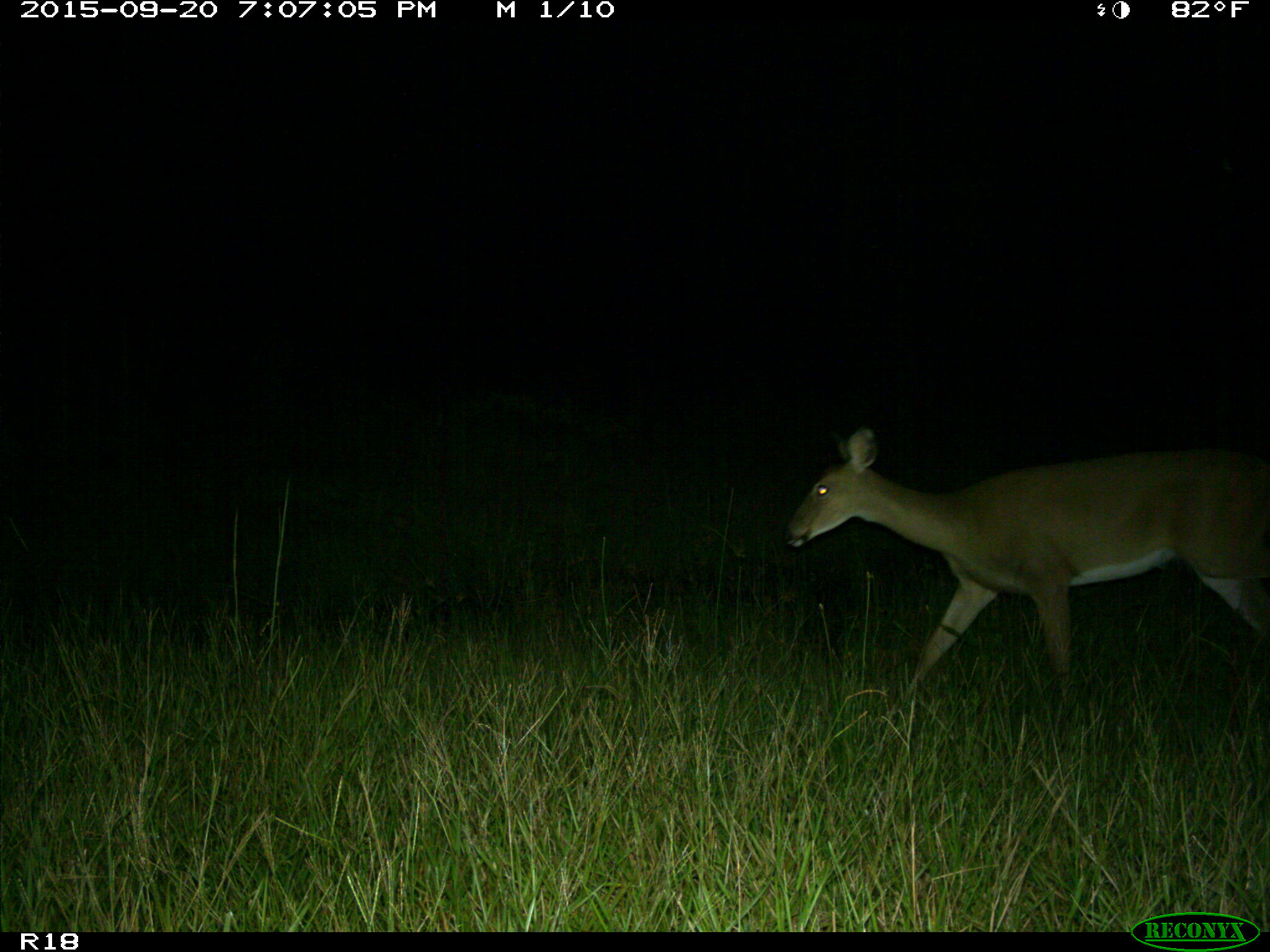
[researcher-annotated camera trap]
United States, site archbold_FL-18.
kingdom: Animalia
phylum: Chordata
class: Mammalia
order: Artiodactyla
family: Cervidae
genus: Odocoileus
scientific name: Odocoileus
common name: deer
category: unidentified deer